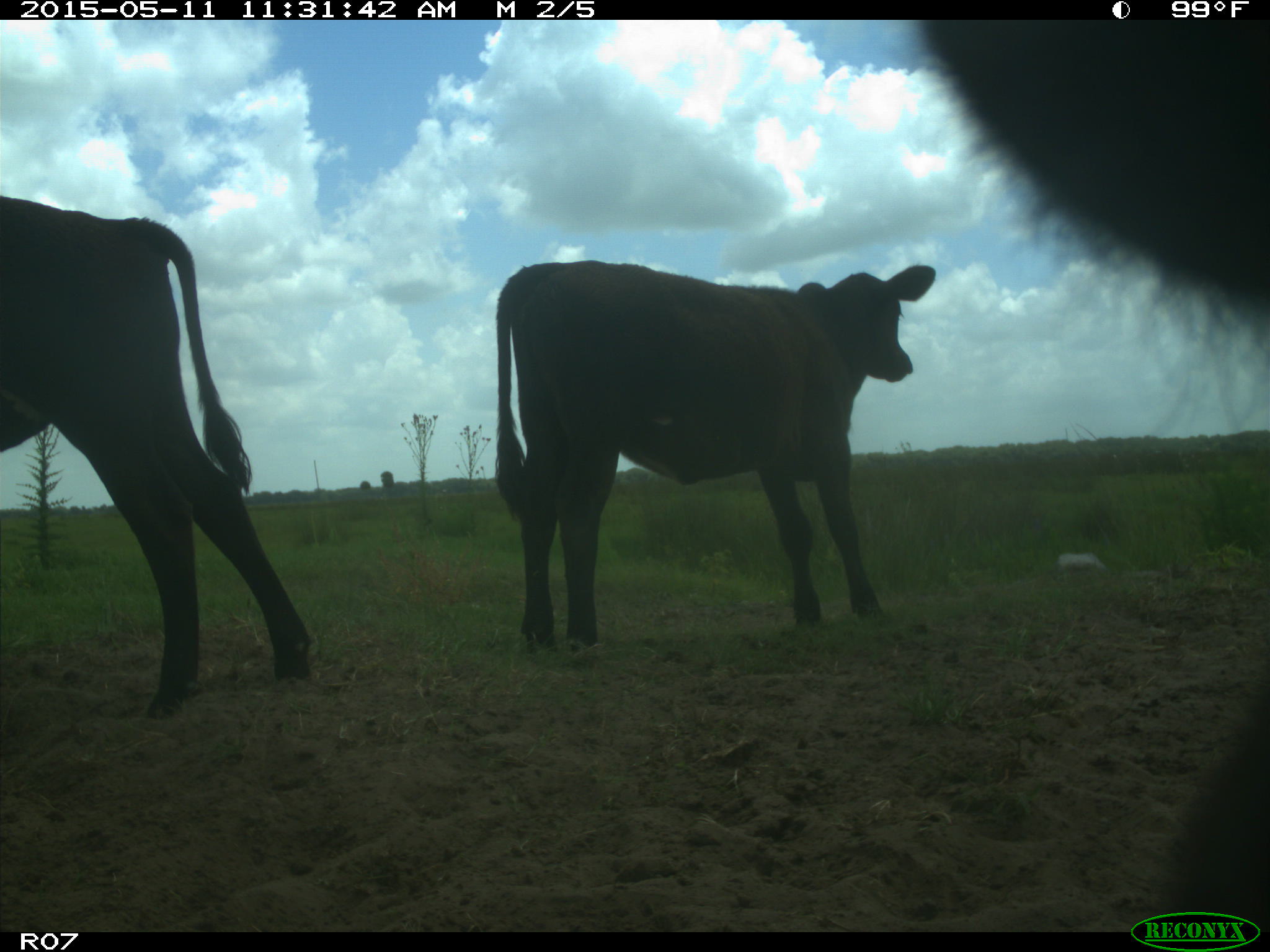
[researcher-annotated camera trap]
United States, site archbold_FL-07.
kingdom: Animalia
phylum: Chordata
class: Mammalia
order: Artiodactyla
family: Bovidae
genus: Bos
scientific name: Bos taurus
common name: domestic cow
Bos taurus (domestic cow).